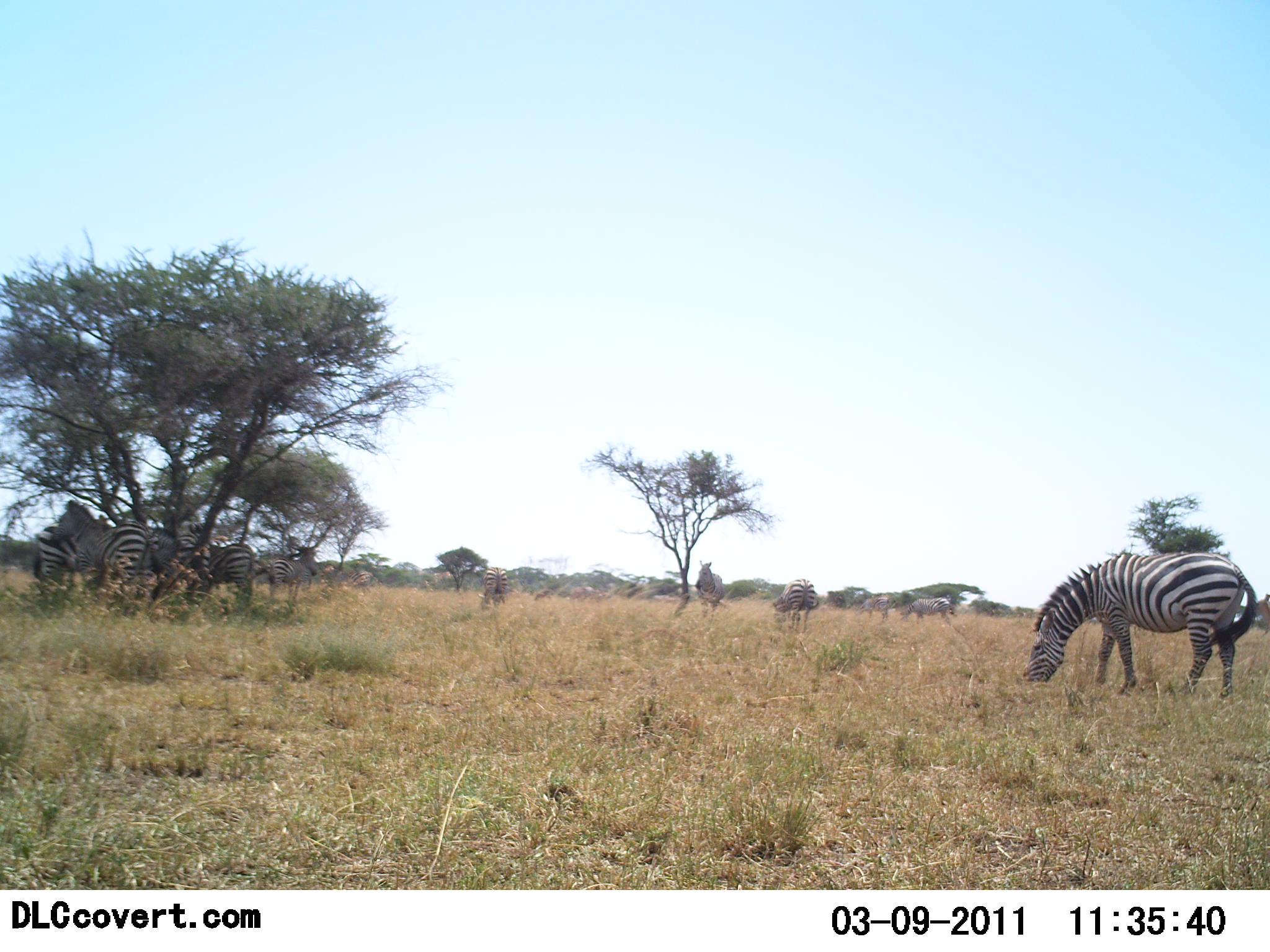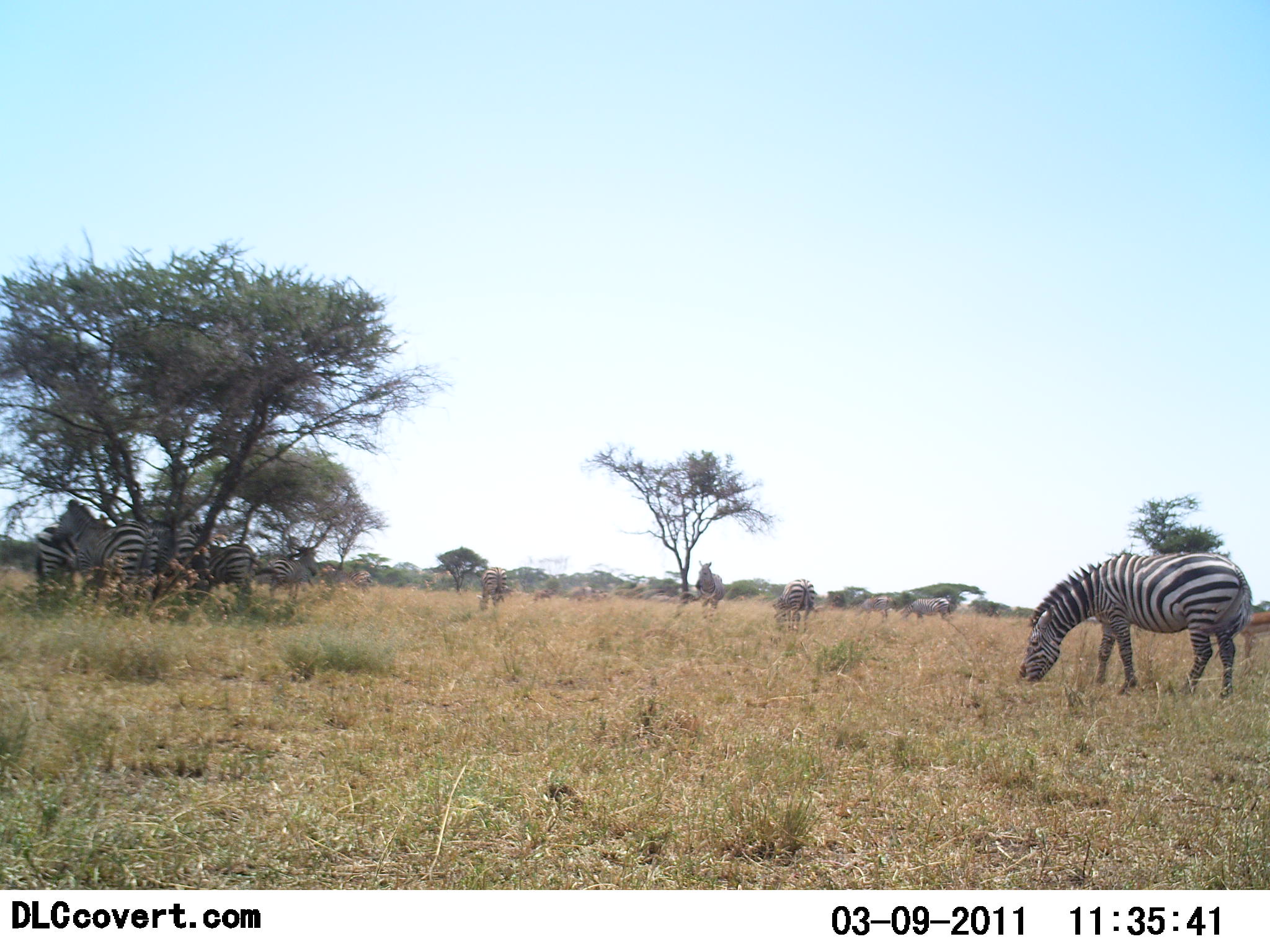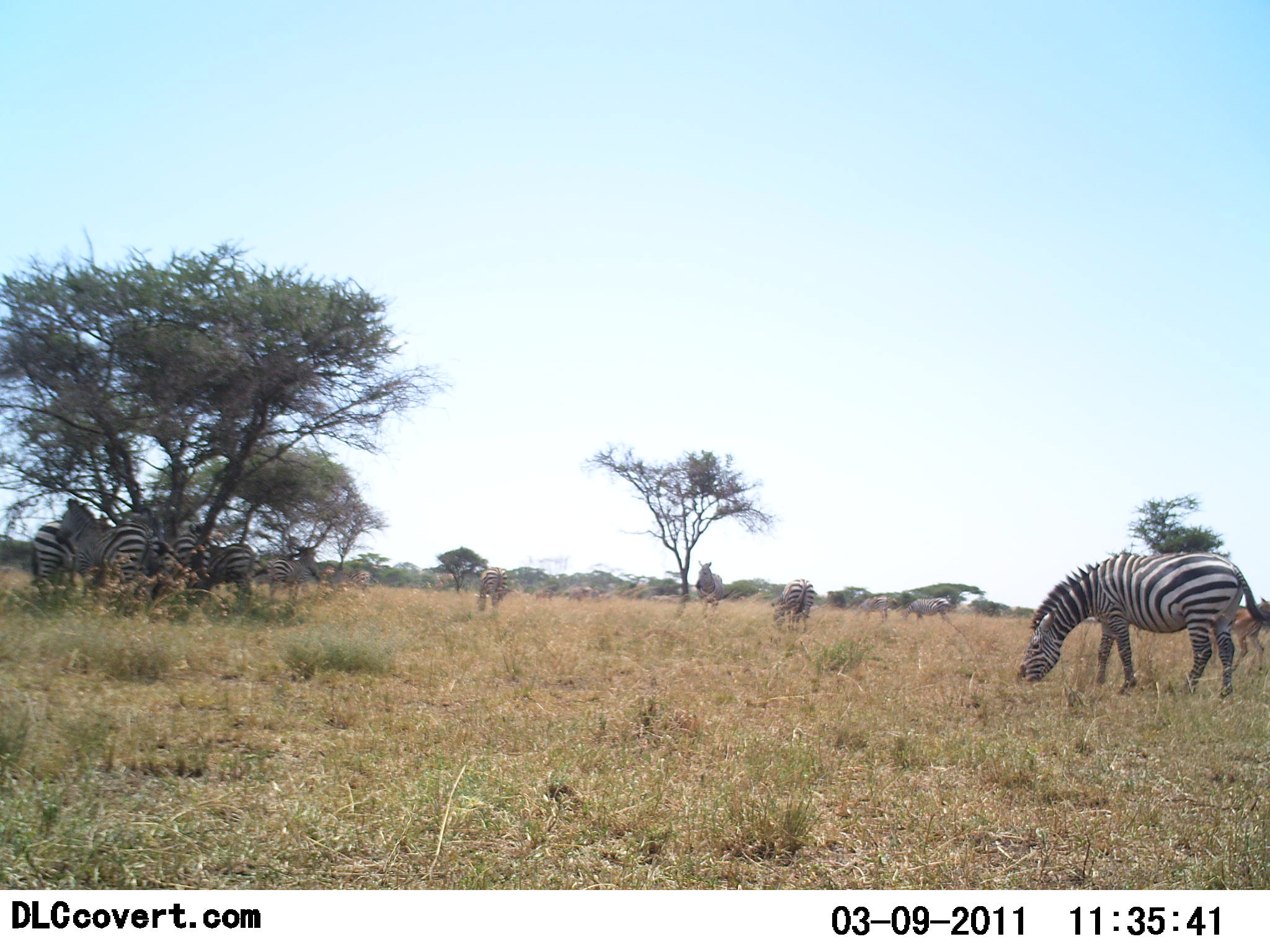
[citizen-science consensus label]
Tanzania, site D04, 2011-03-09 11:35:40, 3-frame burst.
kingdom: Animalia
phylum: Chordata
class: Mammalia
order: Perissodactyla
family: Equidae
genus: Equus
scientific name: Equus quagga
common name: plains zebra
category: zebra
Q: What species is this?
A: Zebra (plains zebra) (Equus quagga).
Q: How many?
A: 9.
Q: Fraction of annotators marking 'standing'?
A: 59%.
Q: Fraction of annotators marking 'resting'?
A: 18%.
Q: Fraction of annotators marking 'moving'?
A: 12%.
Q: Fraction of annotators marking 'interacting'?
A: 24%.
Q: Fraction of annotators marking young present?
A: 0%.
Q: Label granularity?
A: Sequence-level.